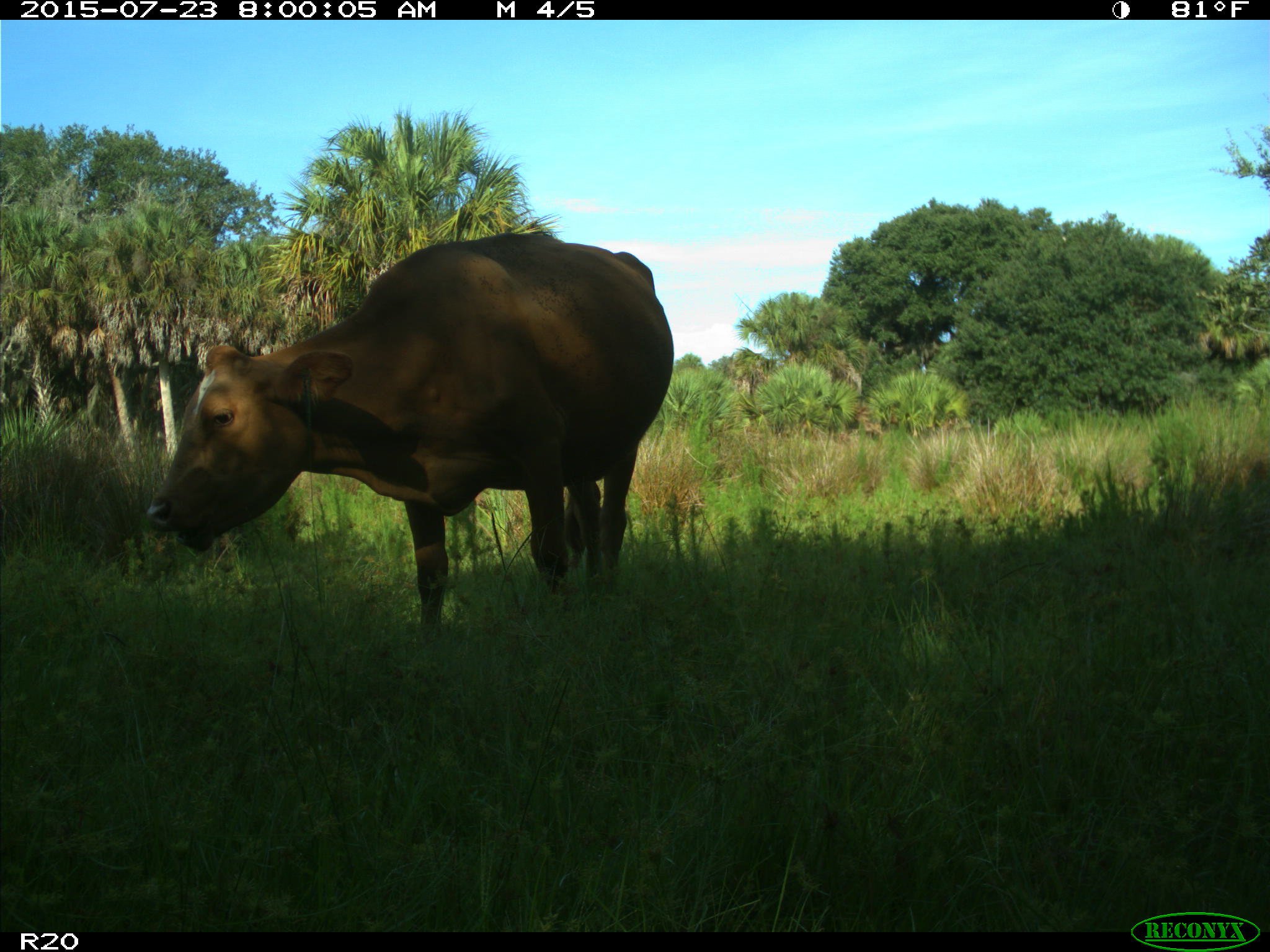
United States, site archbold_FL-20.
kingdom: Animalia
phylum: Chordata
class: Mammalia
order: Artiodactyla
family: Bovidae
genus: Bos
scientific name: Bos taurus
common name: domestic cow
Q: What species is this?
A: Bos taurus (domestic cow).